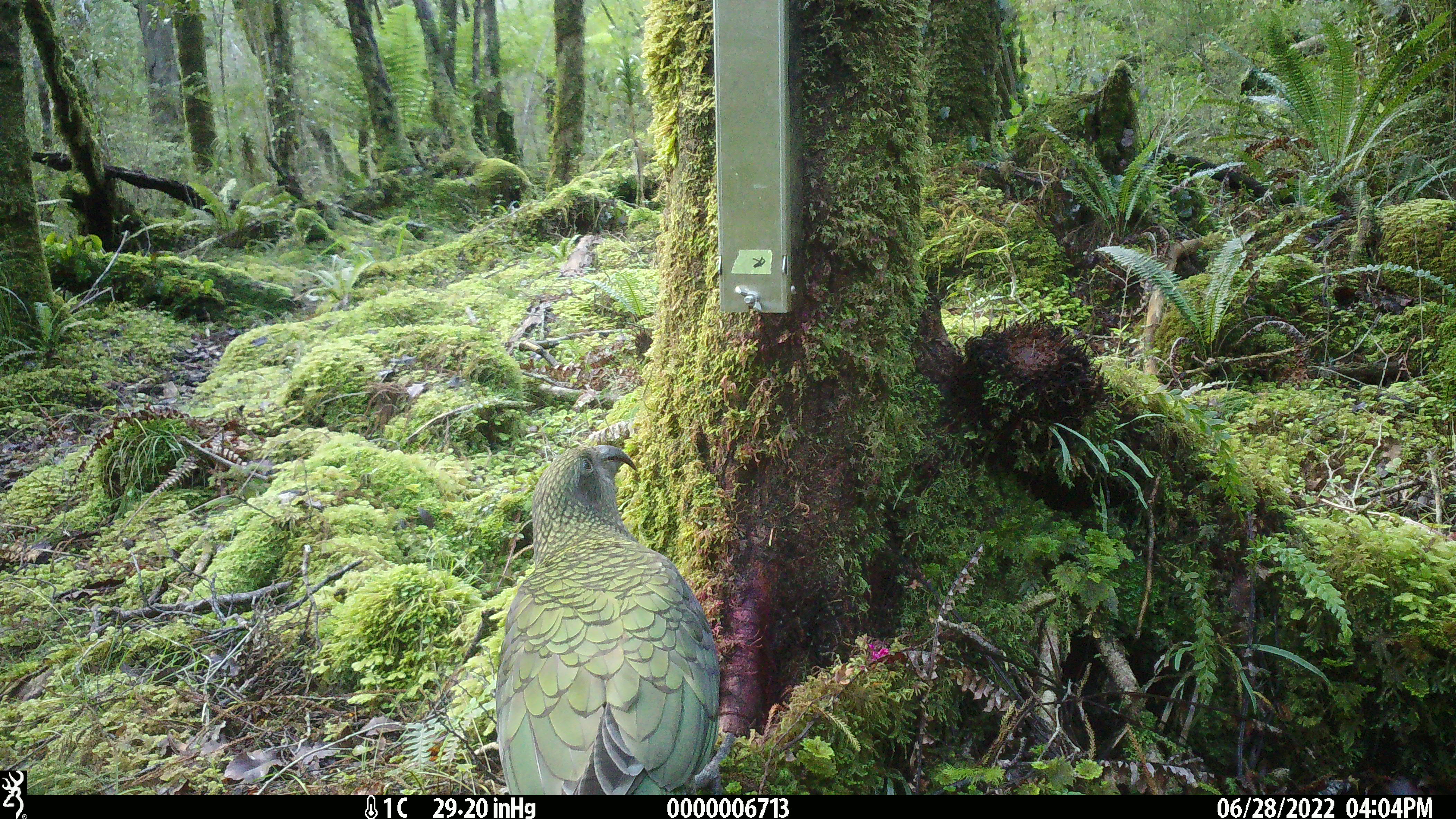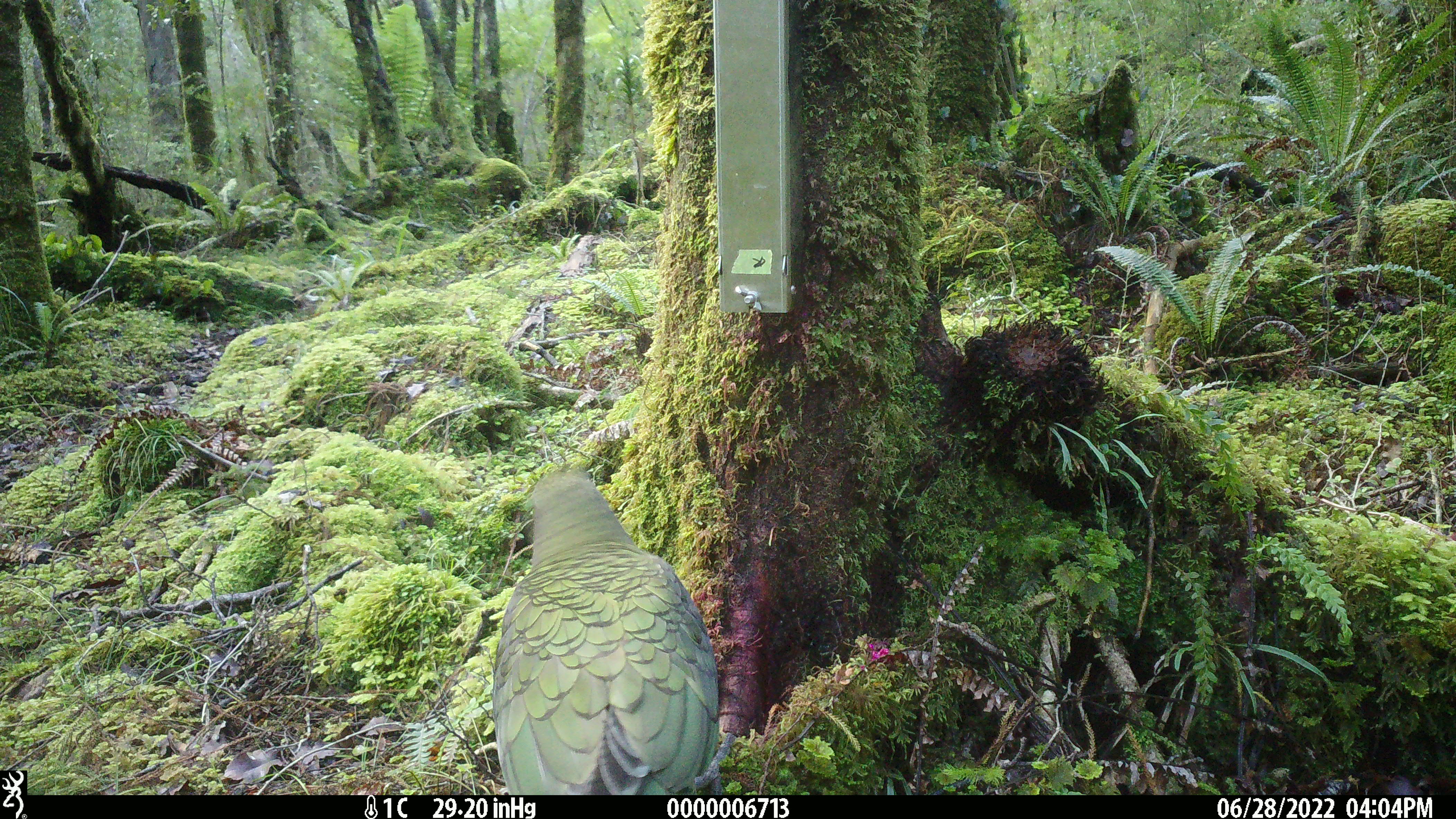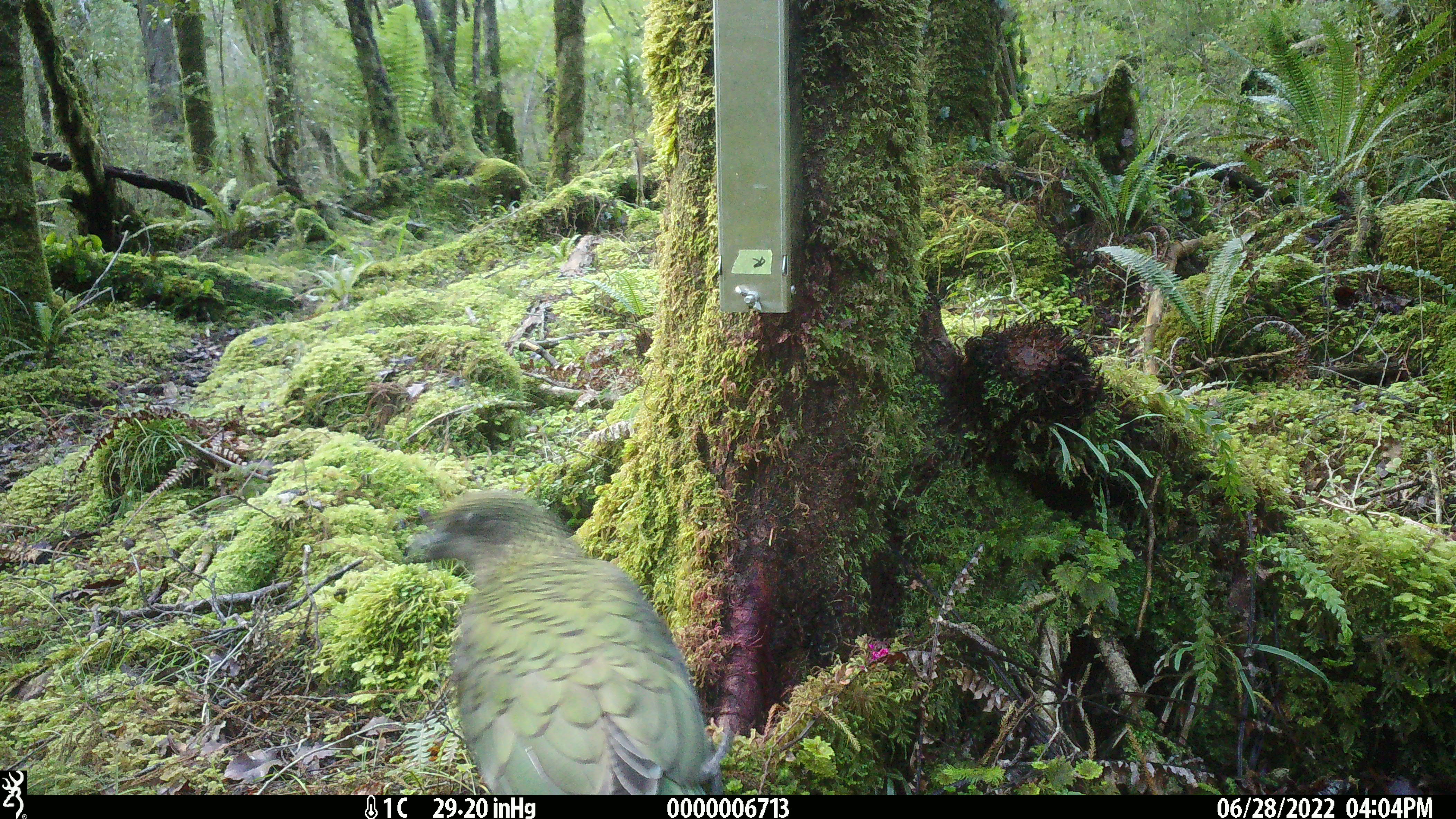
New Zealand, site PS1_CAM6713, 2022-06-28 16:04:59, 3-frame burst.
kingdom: Animalia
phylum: Chordata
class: Aves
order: Psittaciformes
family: Strigopidae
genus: Nestor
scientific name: Nestor notabilis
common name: kea